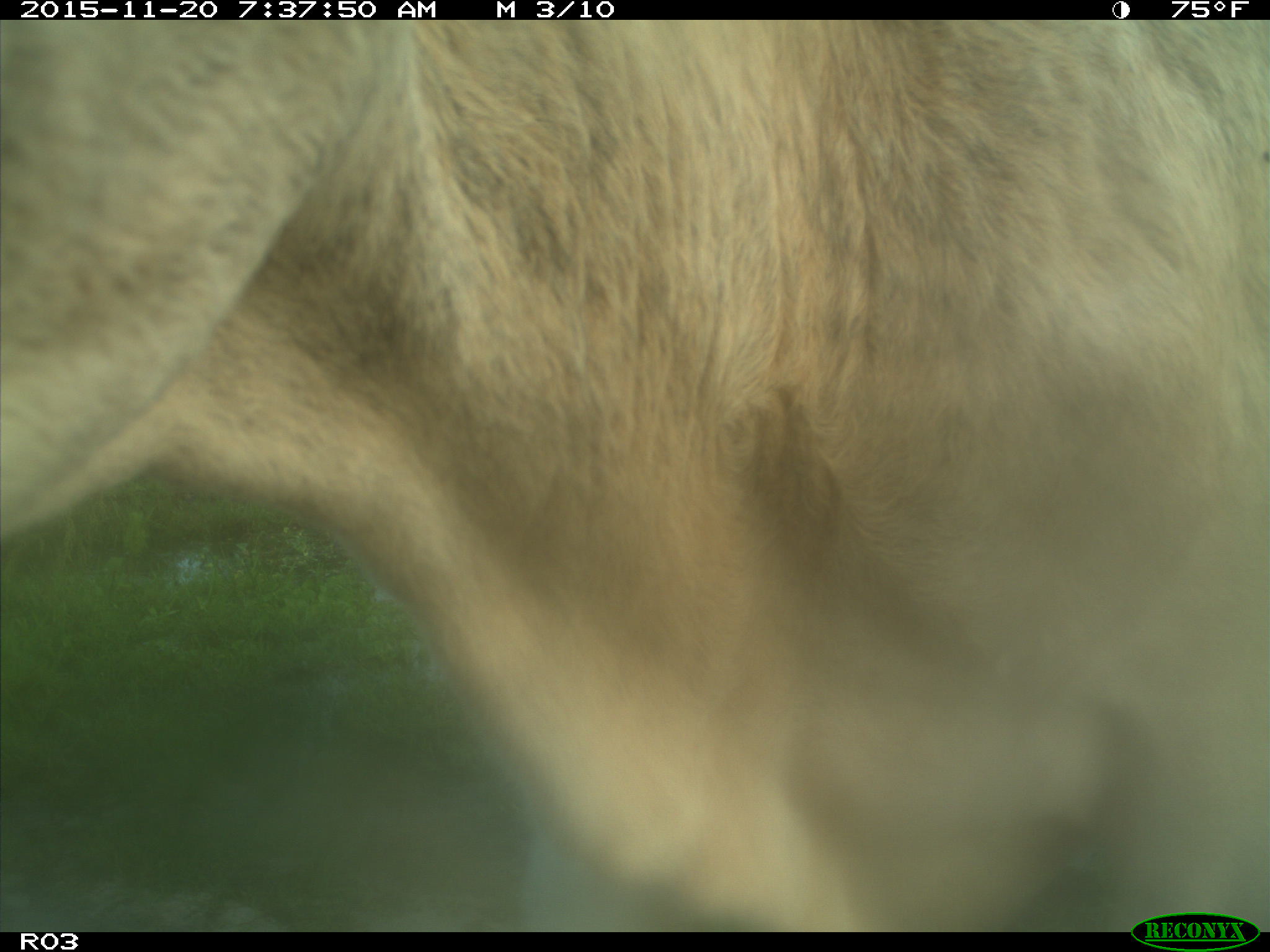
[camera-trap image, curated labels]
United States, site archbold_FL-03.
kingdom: Animalia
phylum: Chordata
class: Mammalia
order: Artiodactyla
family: Bovidae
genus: Bos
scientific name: Bos taurus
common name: domestic cow